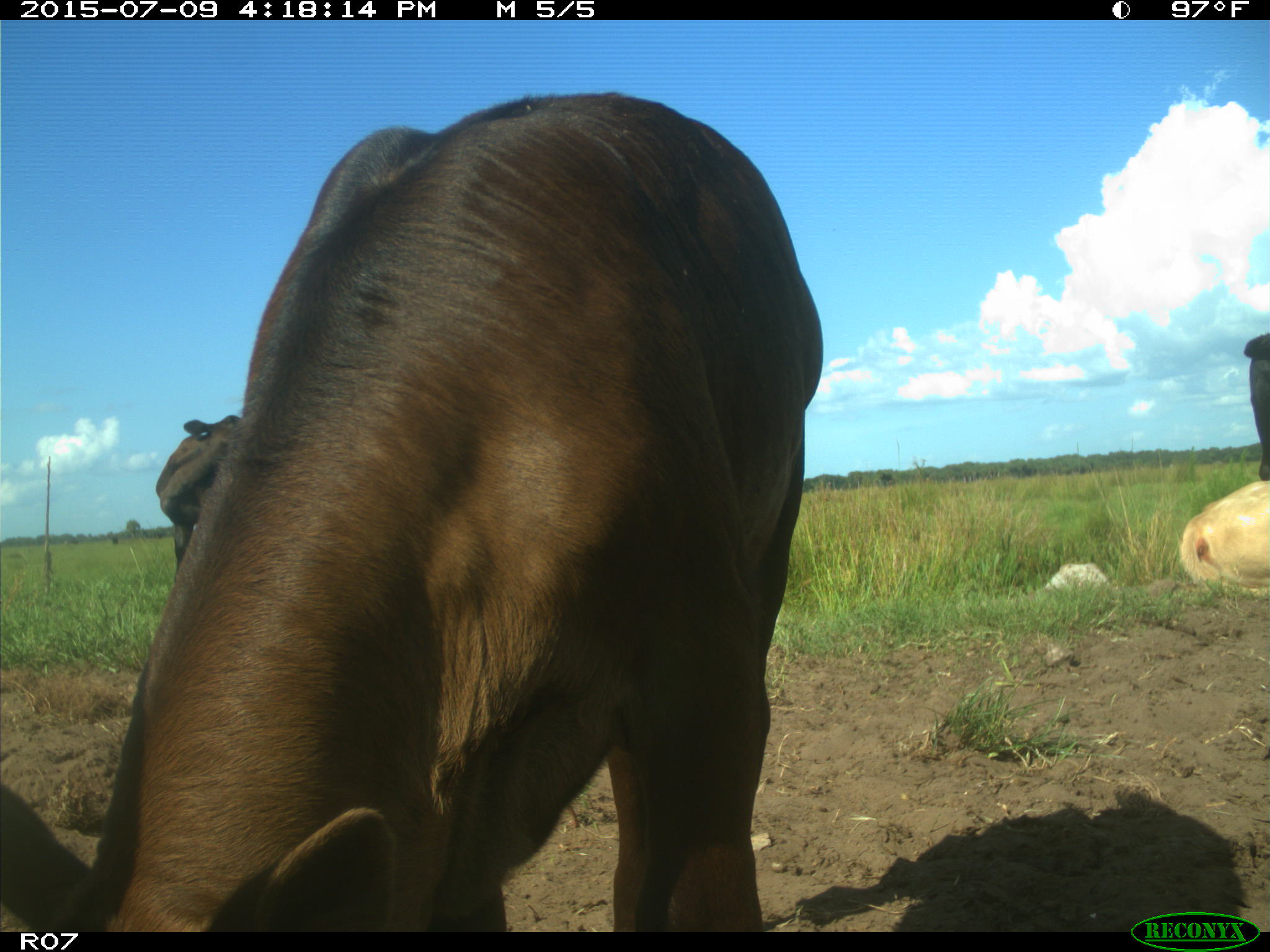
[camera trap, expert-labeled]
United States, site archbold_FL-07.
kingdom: Animalia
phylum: Chordata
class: Mammalia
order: Artiodactyla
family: Bovidae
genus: Bos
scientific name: Bos taurus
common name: domestic cow